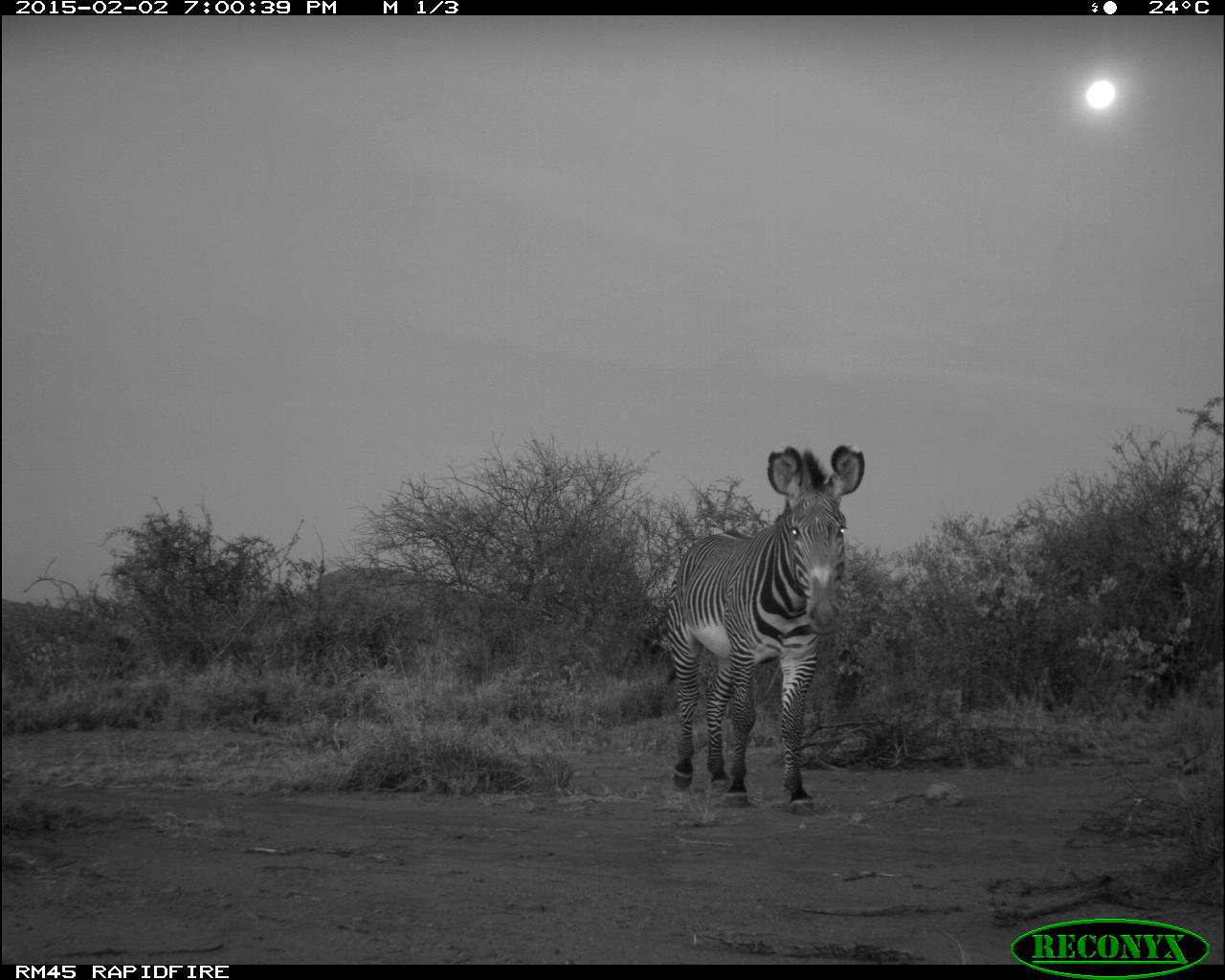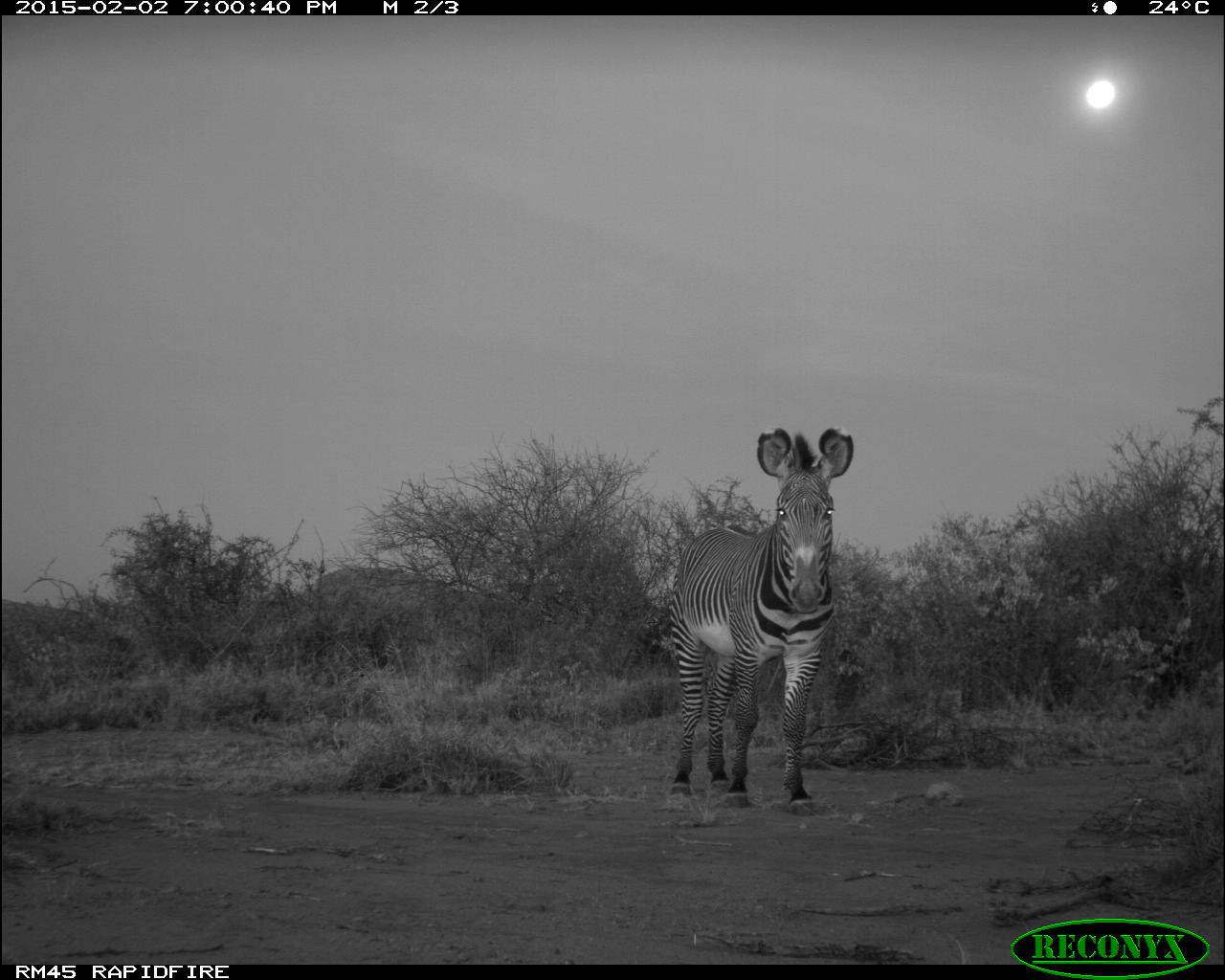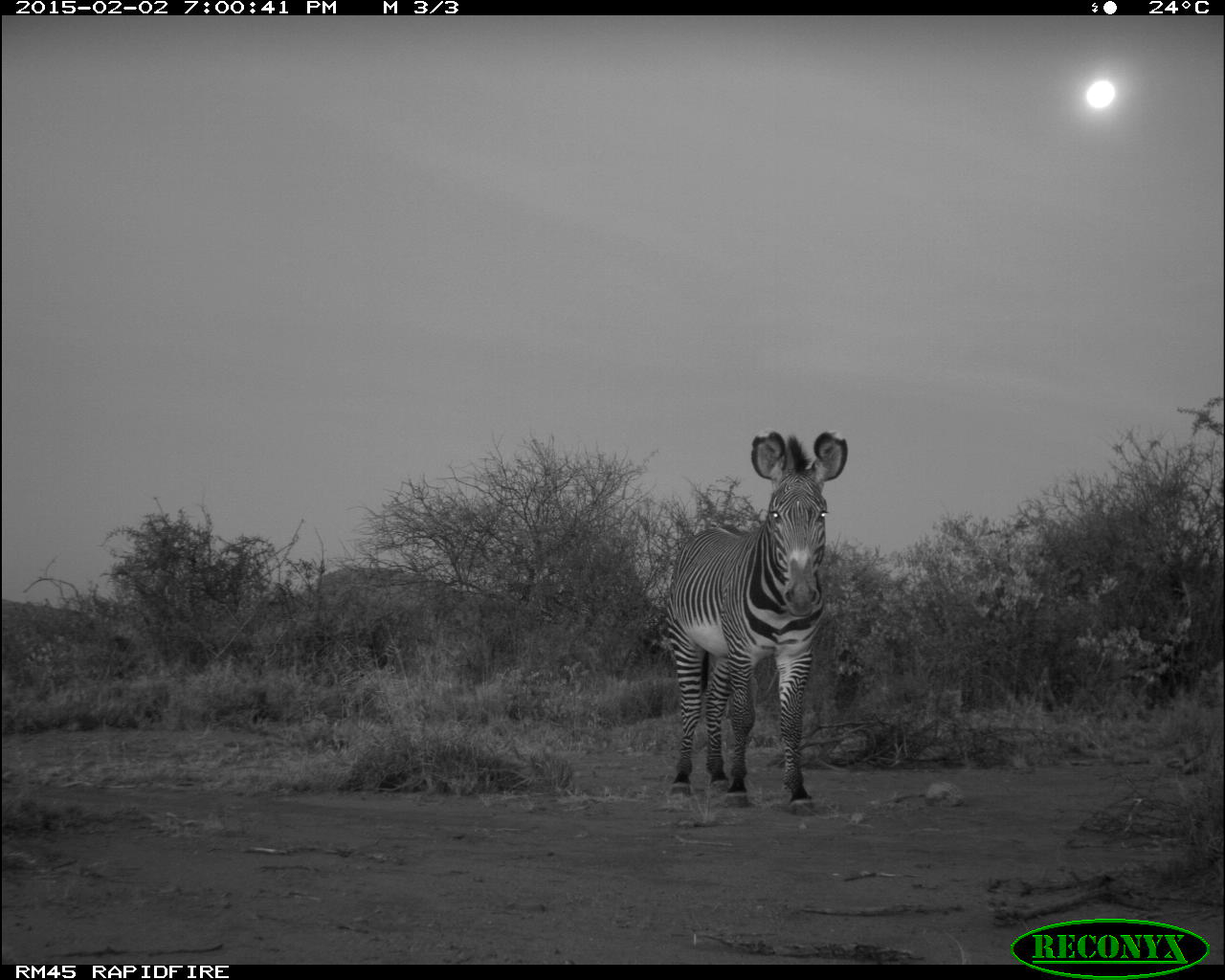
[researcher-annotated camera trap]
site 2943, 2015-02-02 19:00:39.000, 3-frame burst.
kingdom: Animalia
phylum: Chordata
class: Mammalia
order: Perissodactyla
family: Equidae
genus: Equus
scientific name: Equus grevyi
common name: grévy's zebra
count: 1